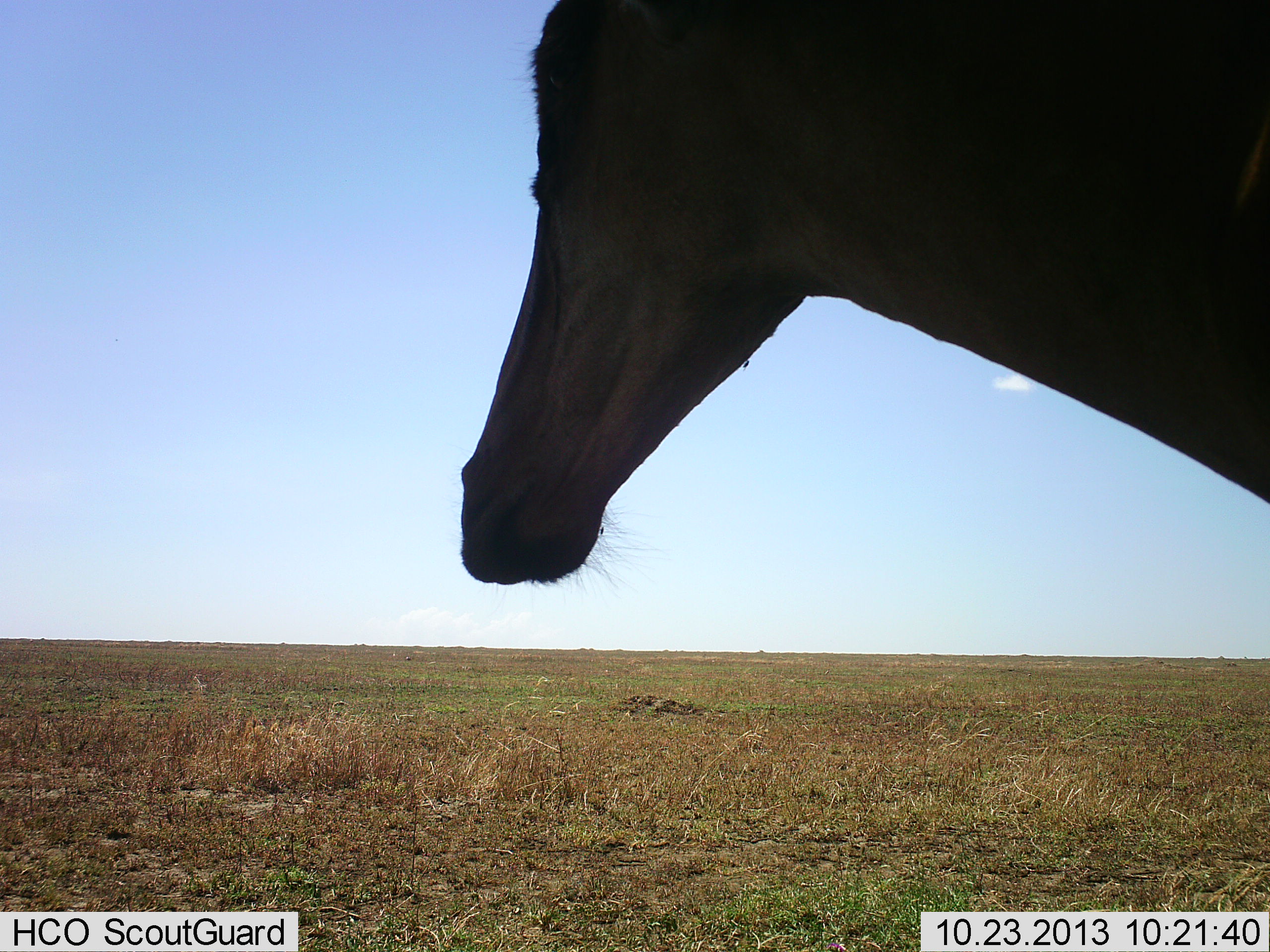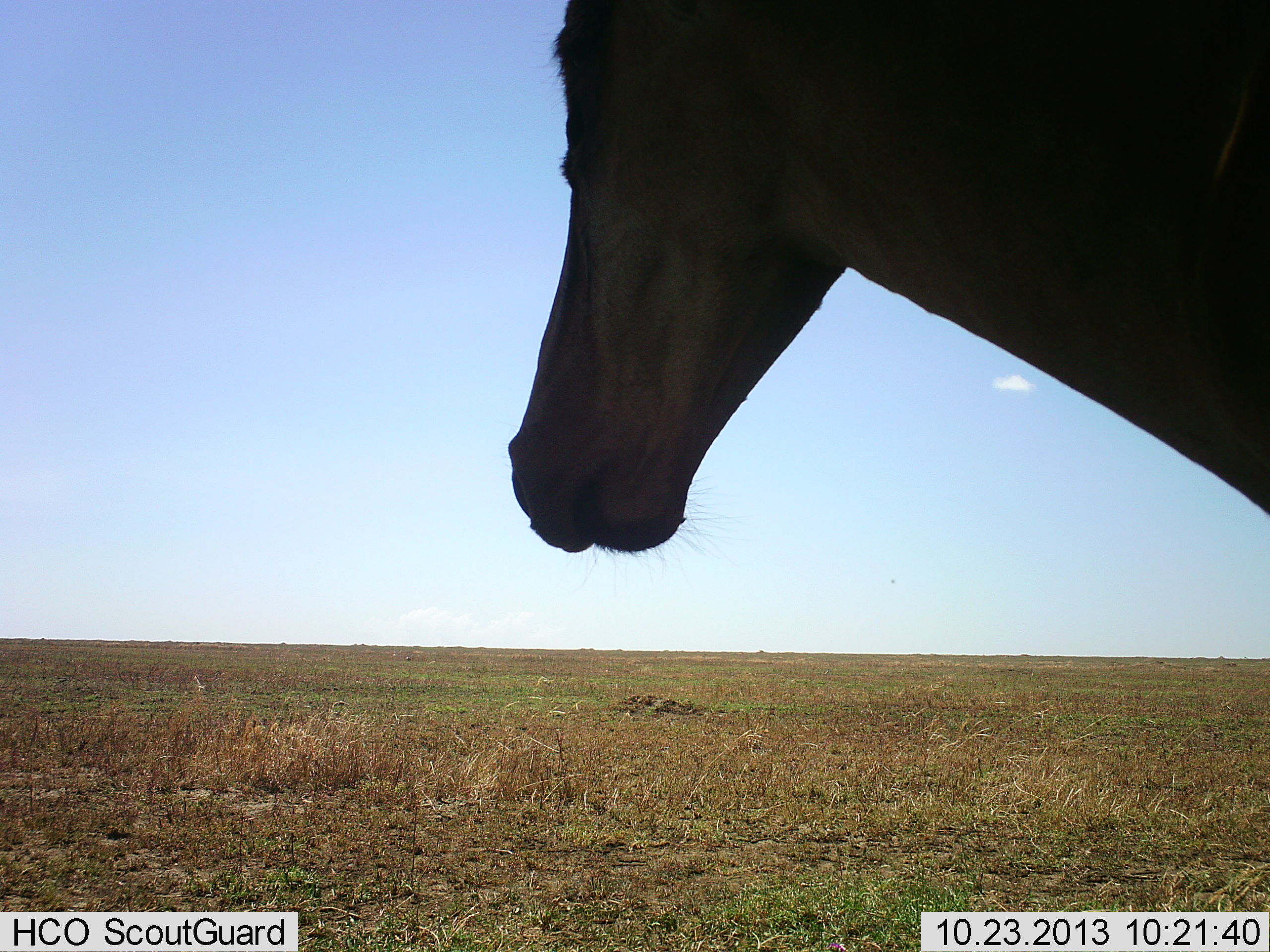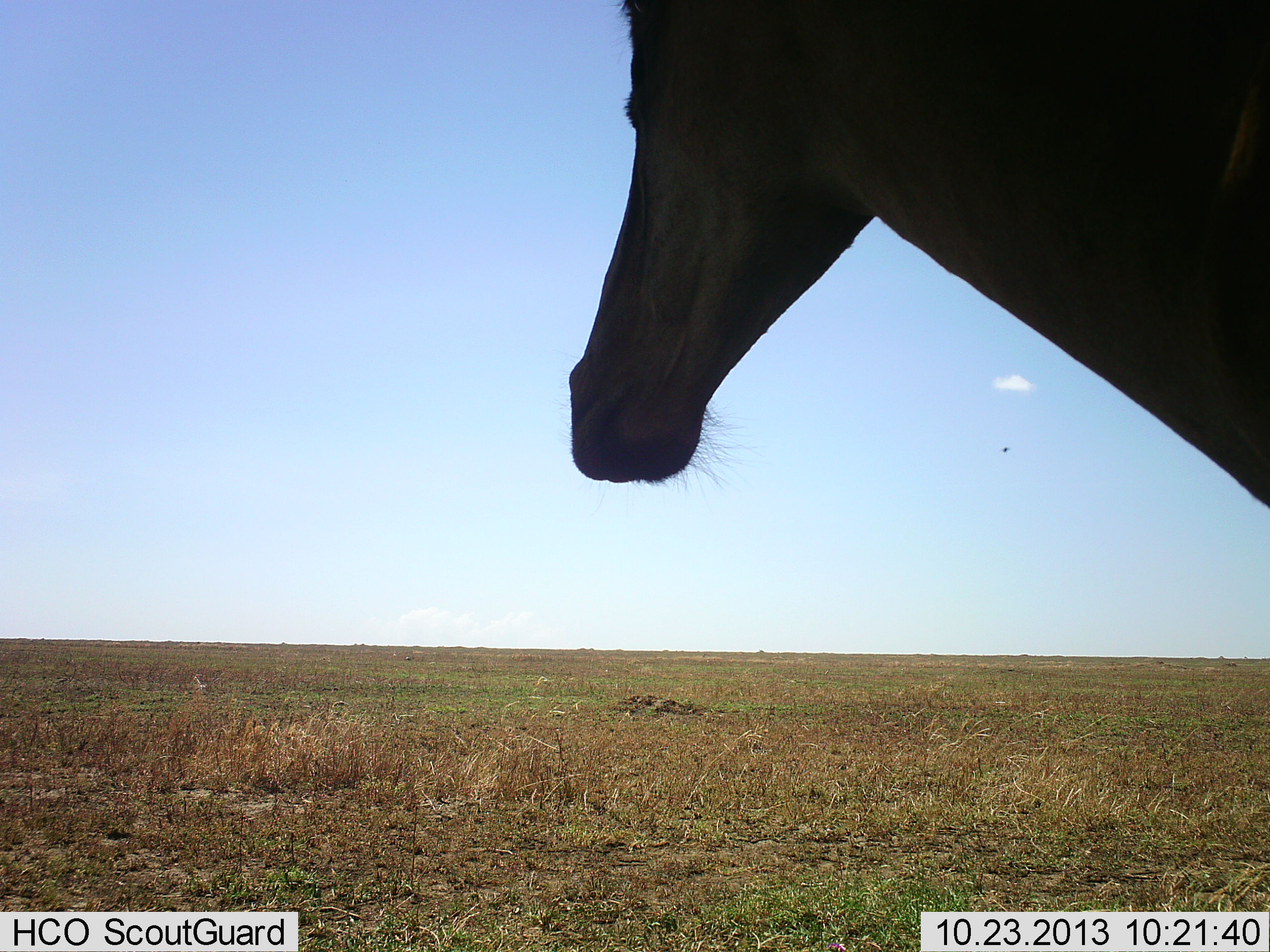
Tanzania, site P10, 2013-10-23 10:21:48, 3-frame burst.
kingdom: Animalia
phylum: Chordata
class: Mammalia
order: Artiodactyla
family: Bovidae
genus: Alcelaphus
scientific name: Alcelaphus buselaphus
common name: hartebeest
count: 1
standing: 95%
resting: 0%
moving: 0%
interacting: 0%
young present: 0%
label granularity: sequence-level